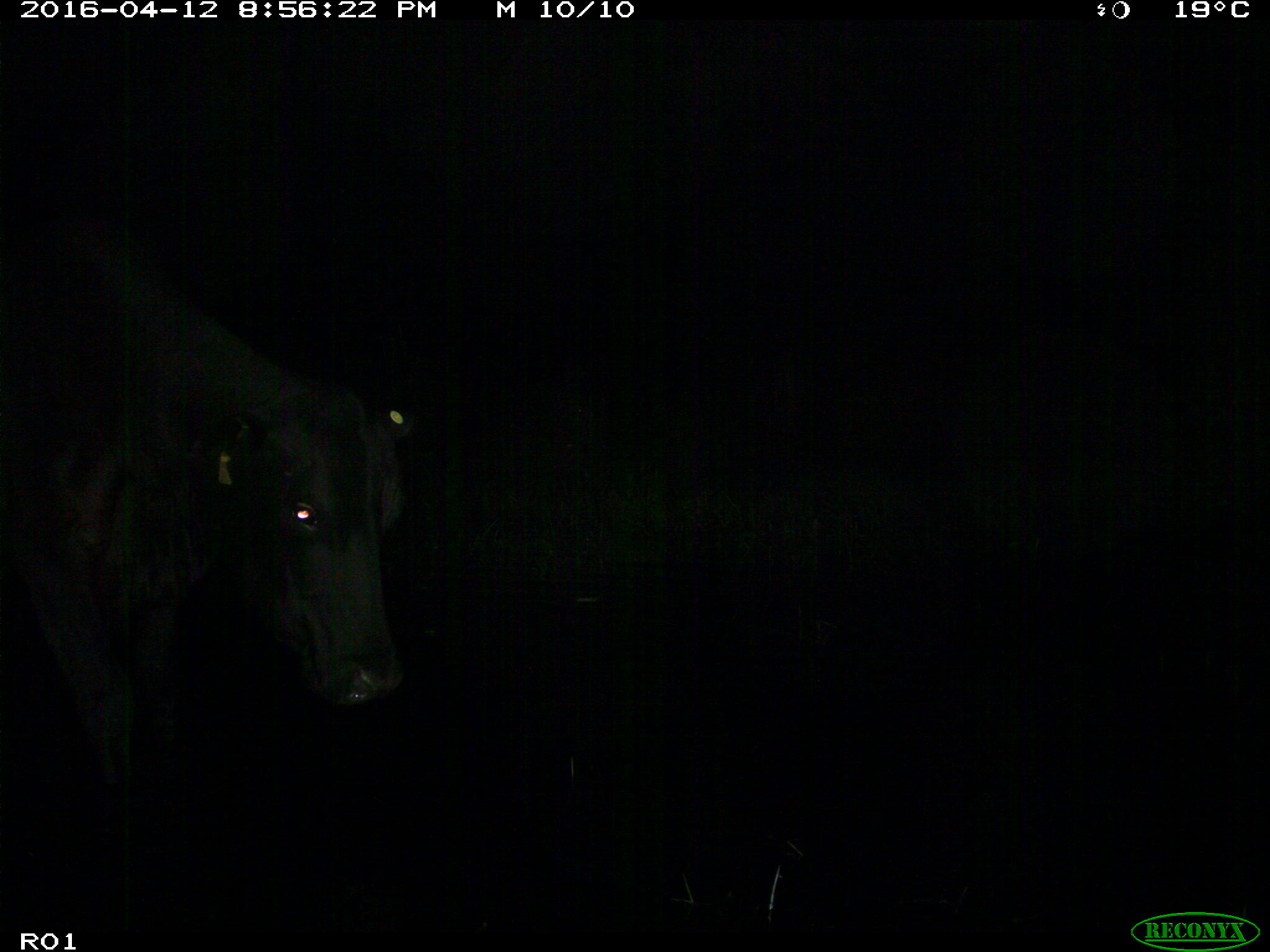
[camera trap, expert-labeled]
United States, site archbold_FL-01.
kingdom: Animalia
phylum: Chordata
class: Mammalia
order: Artiodactyla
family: Bovidae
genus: Bos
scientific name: Bos taurus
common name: domestic cow